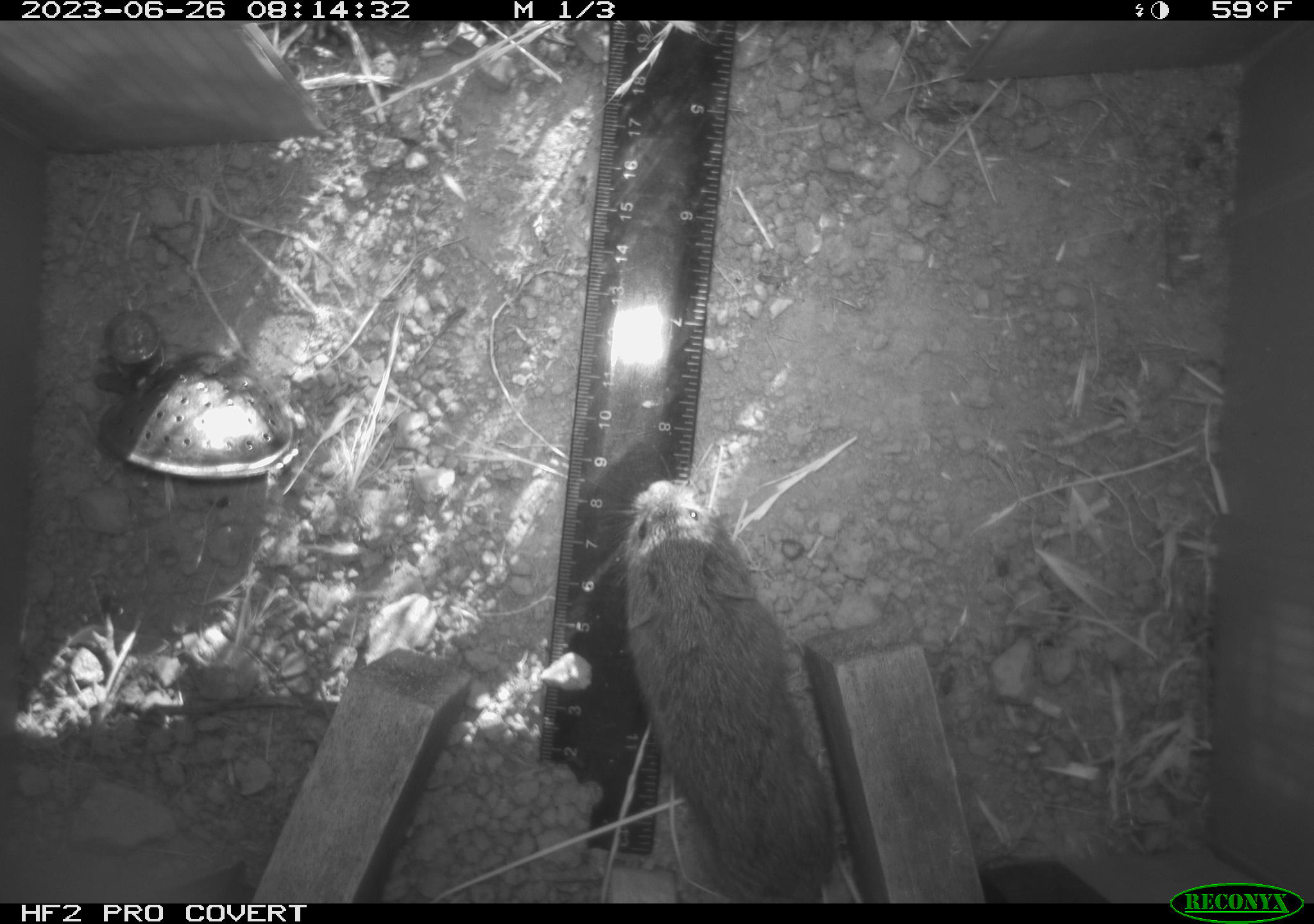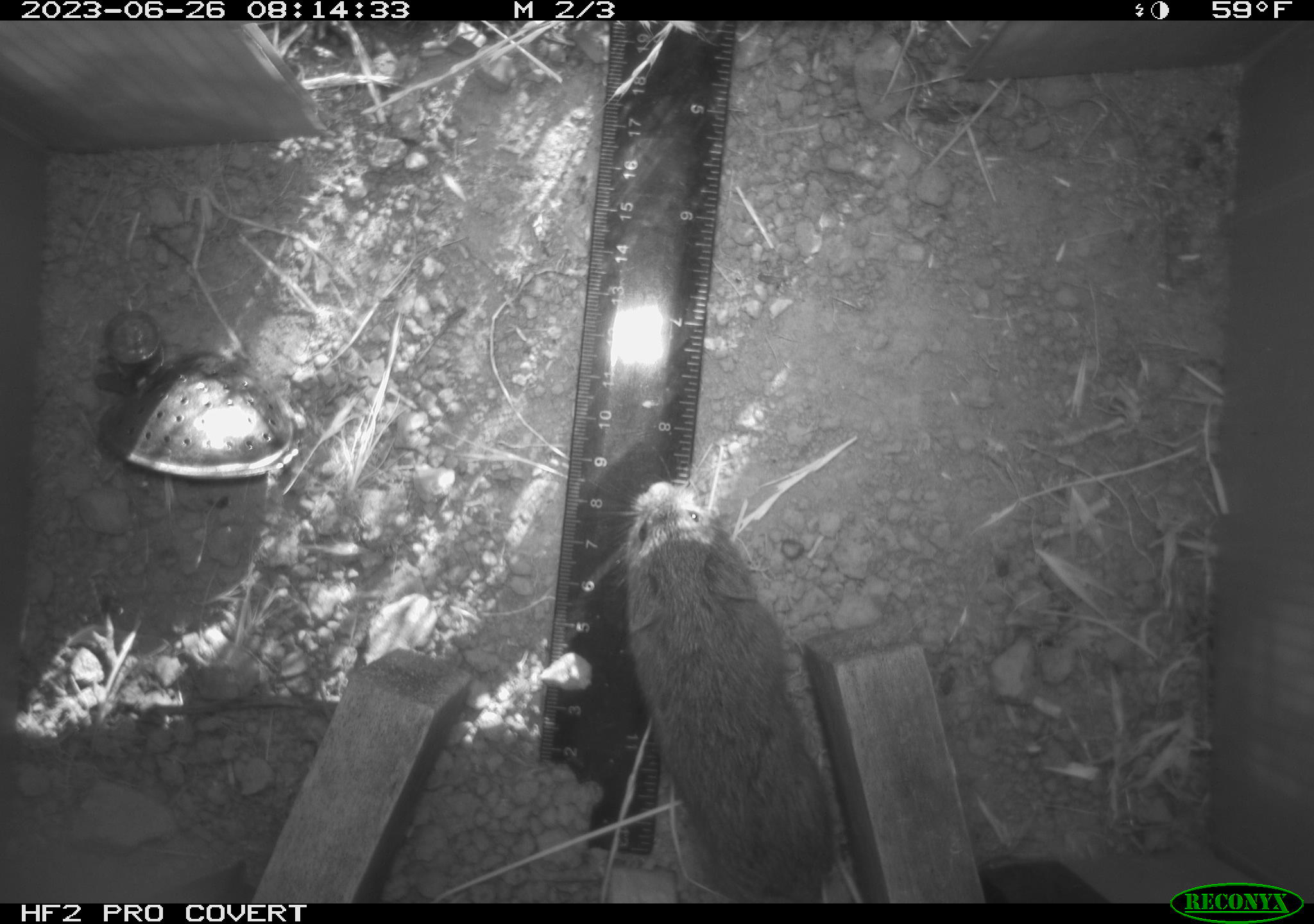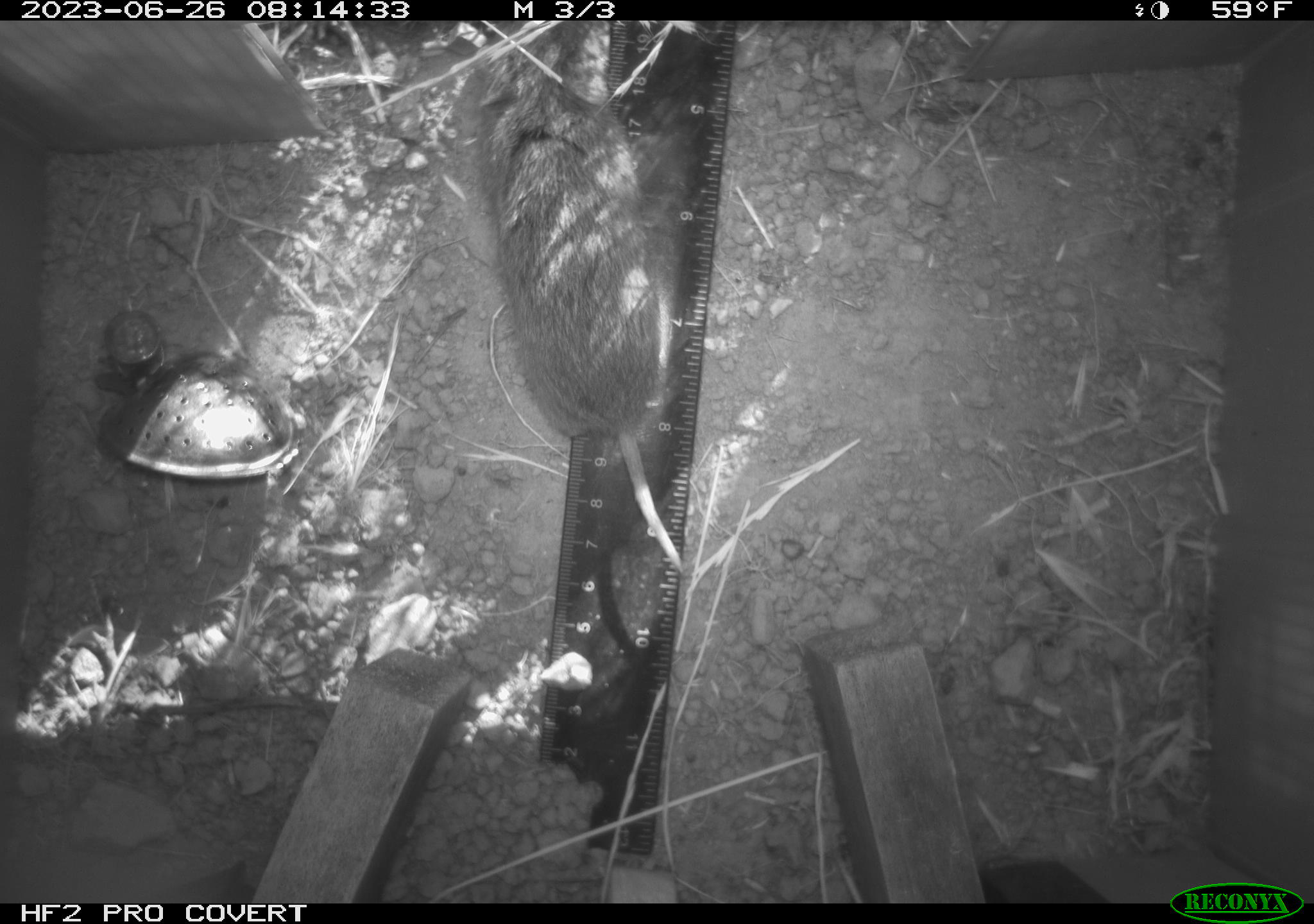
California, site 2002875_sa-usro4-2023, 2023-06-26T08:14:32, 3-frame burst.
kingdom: Animalia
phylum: Chordata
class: Mammalia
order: Rodentia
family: Cricetidae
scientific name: Arvicolinae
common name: voles, lemmings, and muskrats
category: arvicolinae subfamily